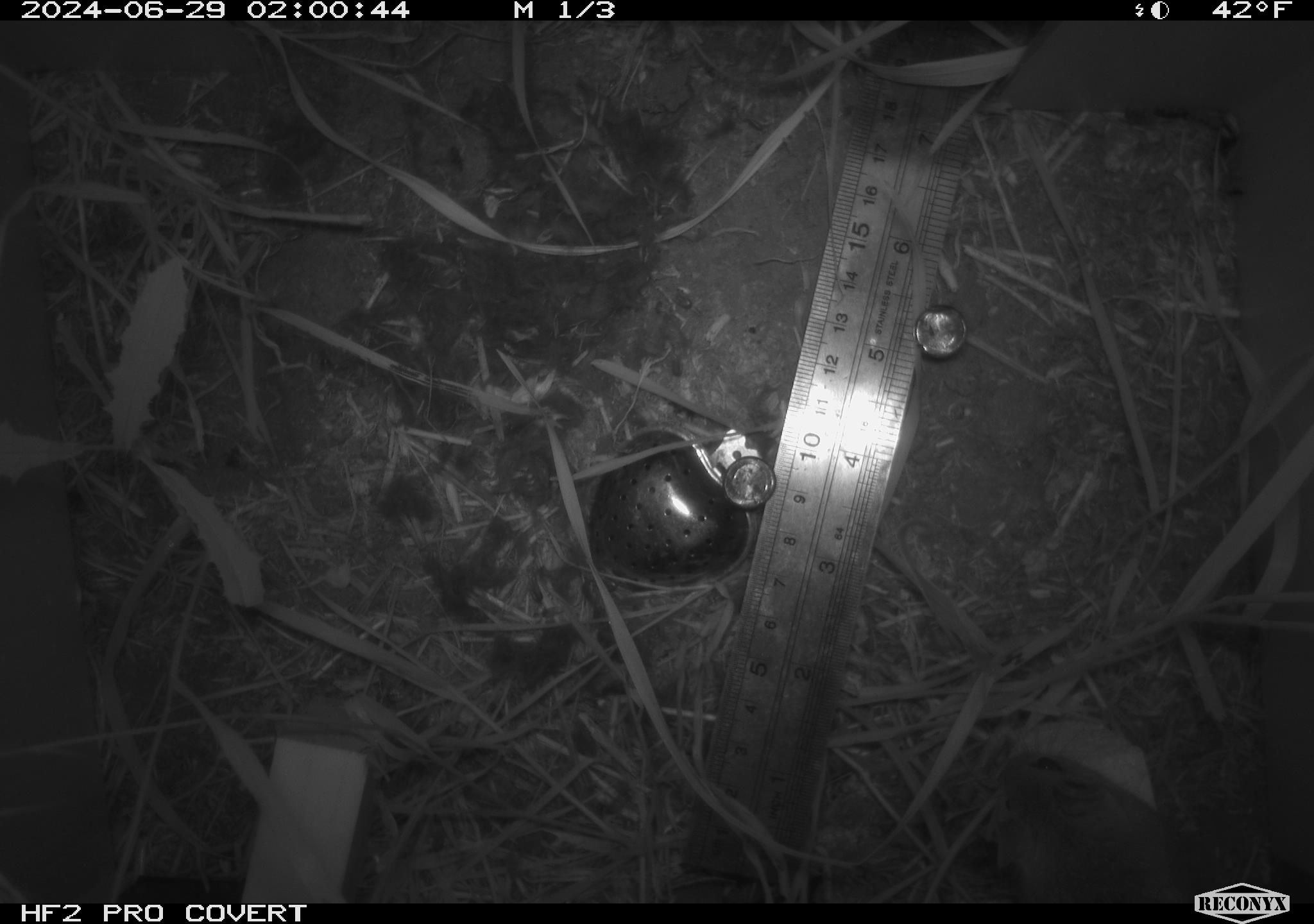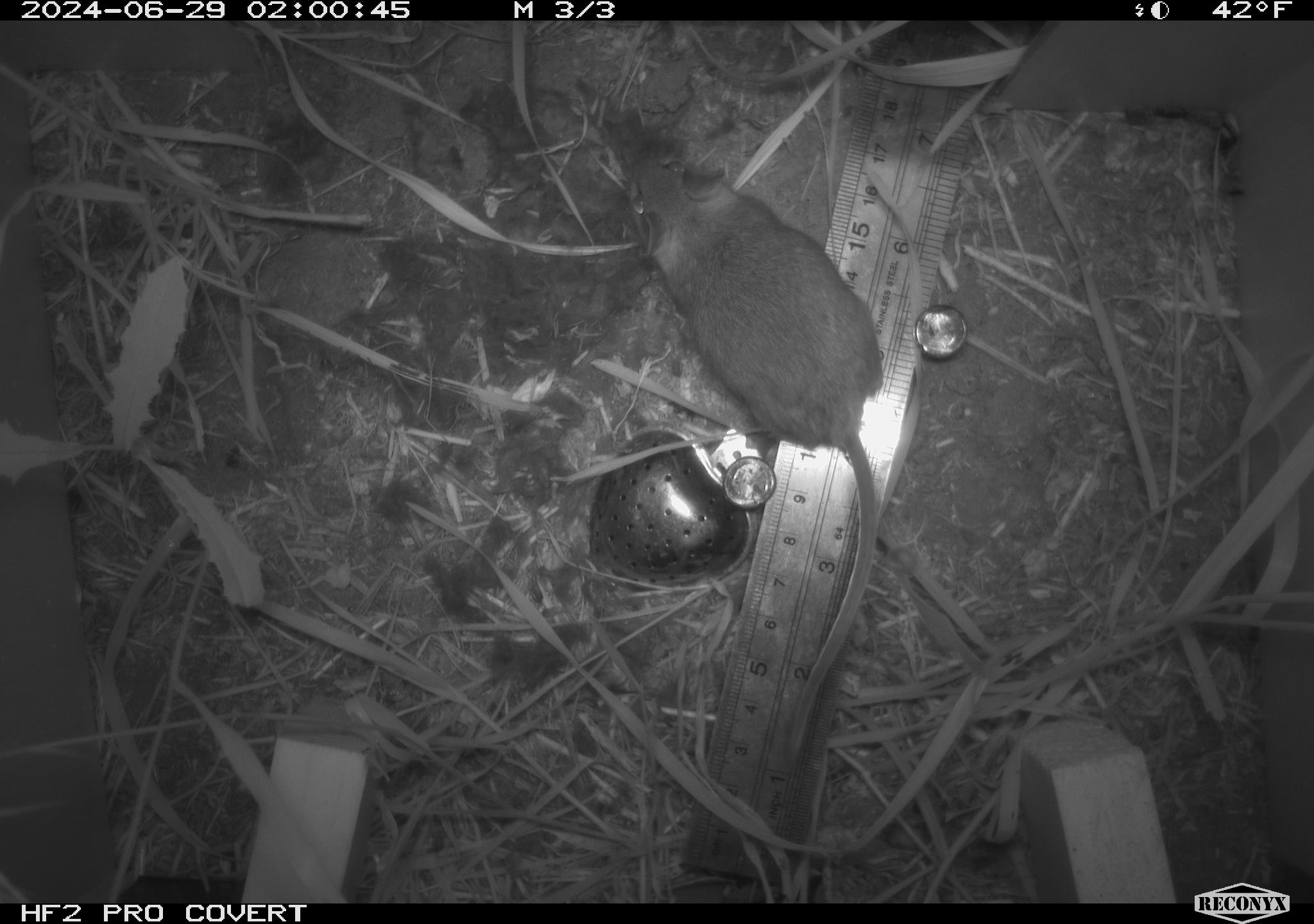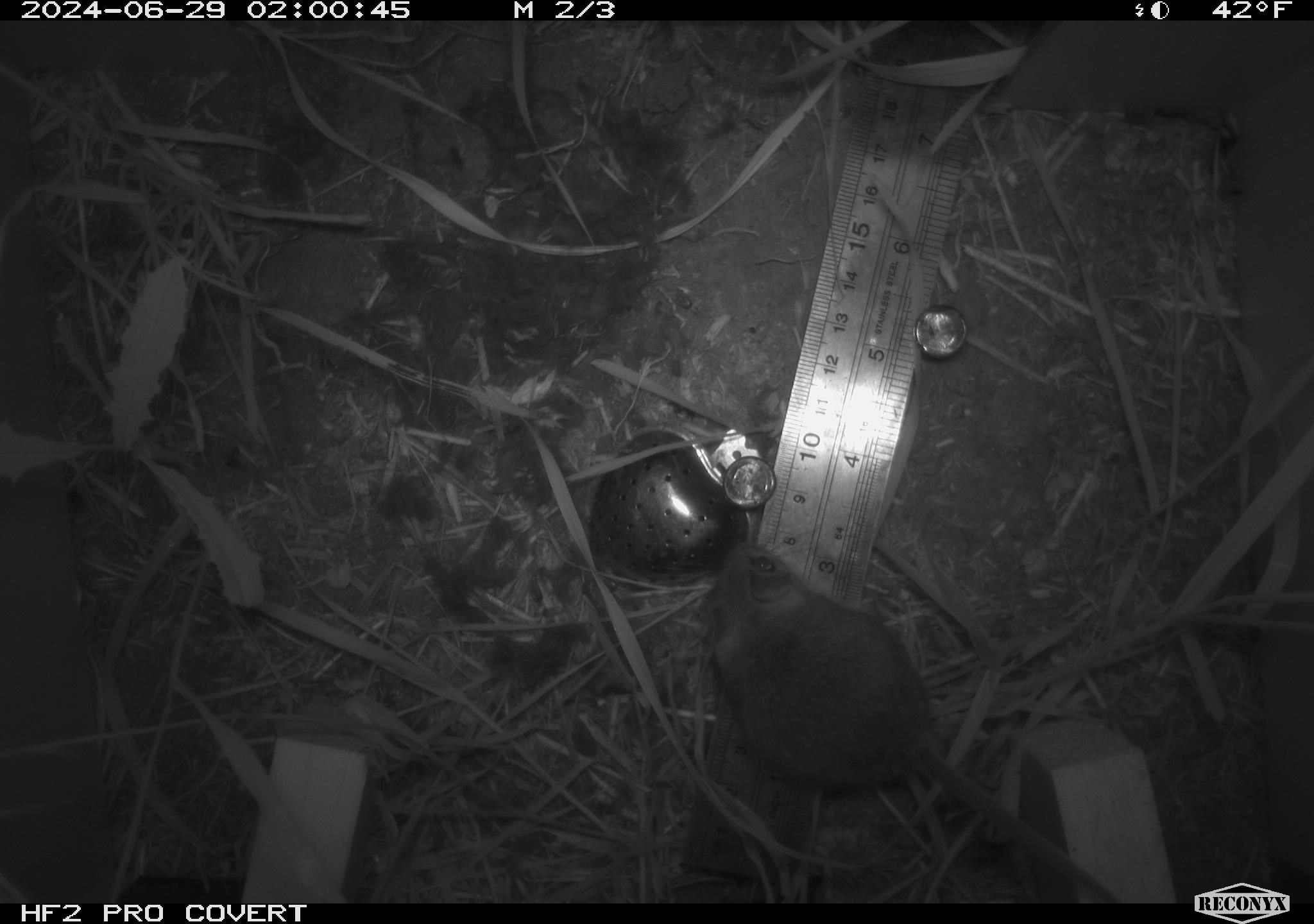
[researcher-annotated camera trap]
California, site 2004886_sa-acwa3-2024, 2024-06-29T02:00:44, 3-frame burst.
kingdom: Animalia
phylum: Chordata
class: Mammalia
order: Rodentia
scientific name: Rodentia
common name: mouse species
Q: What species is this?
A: Mouse species (Rodentia).